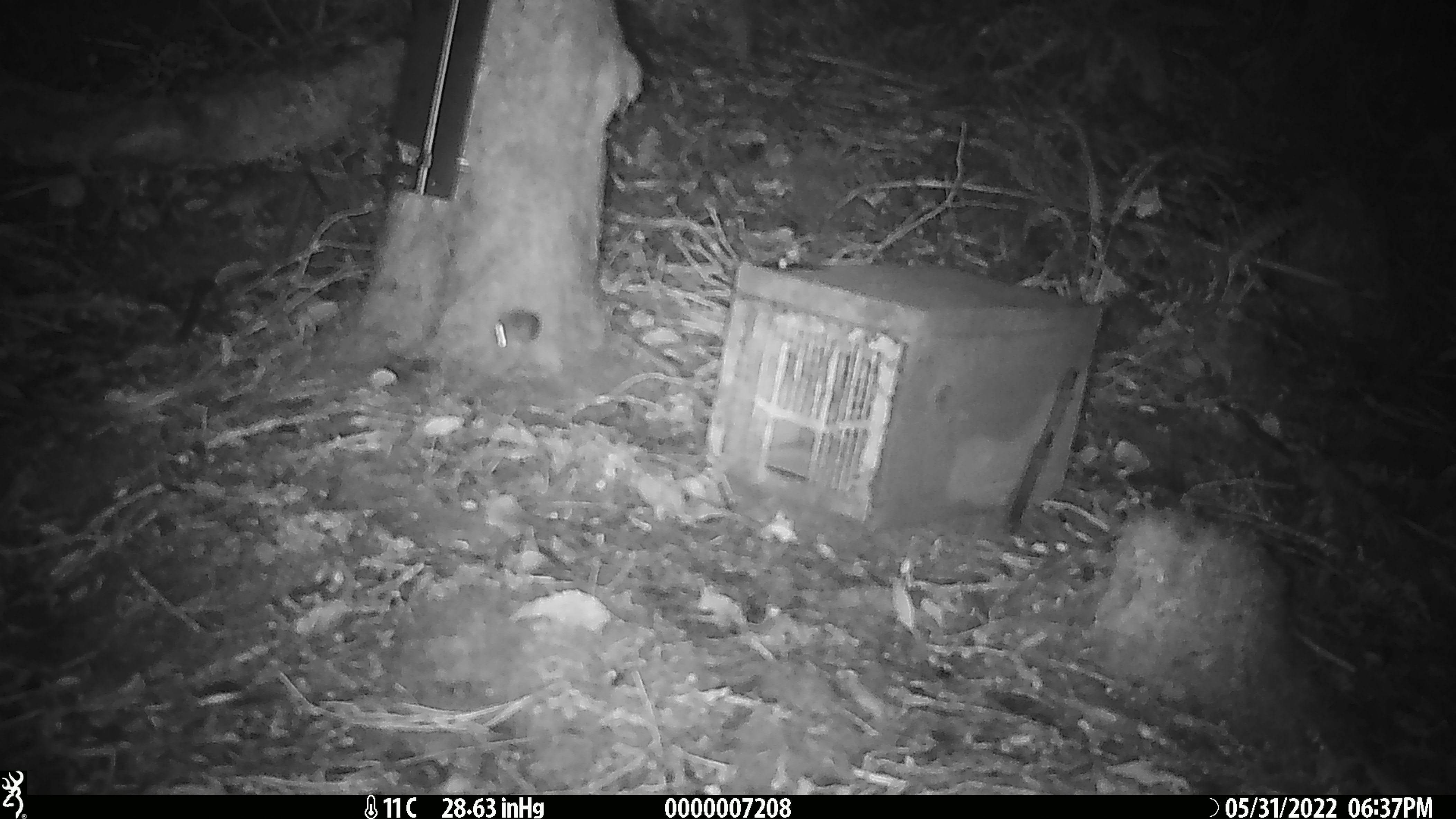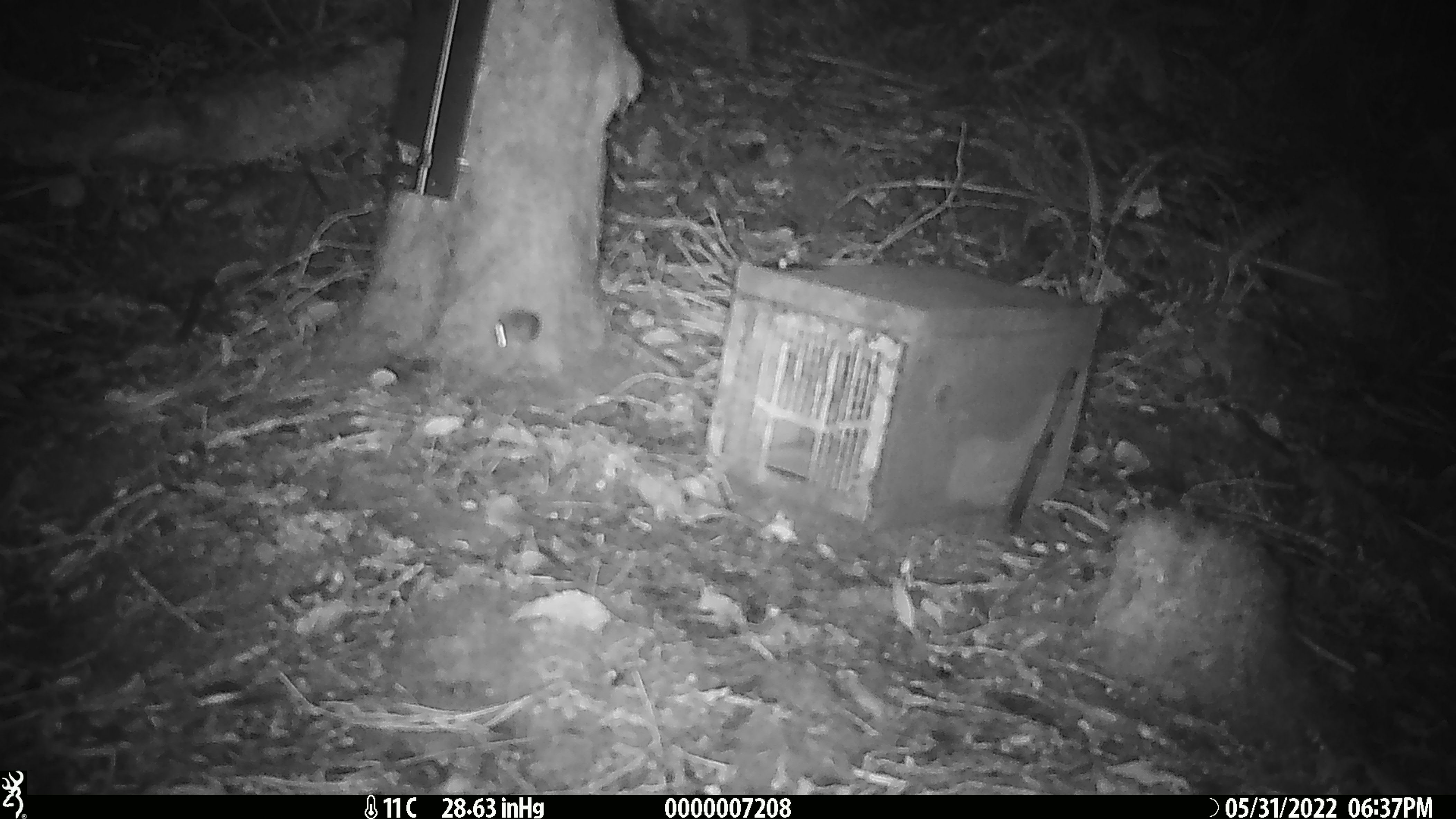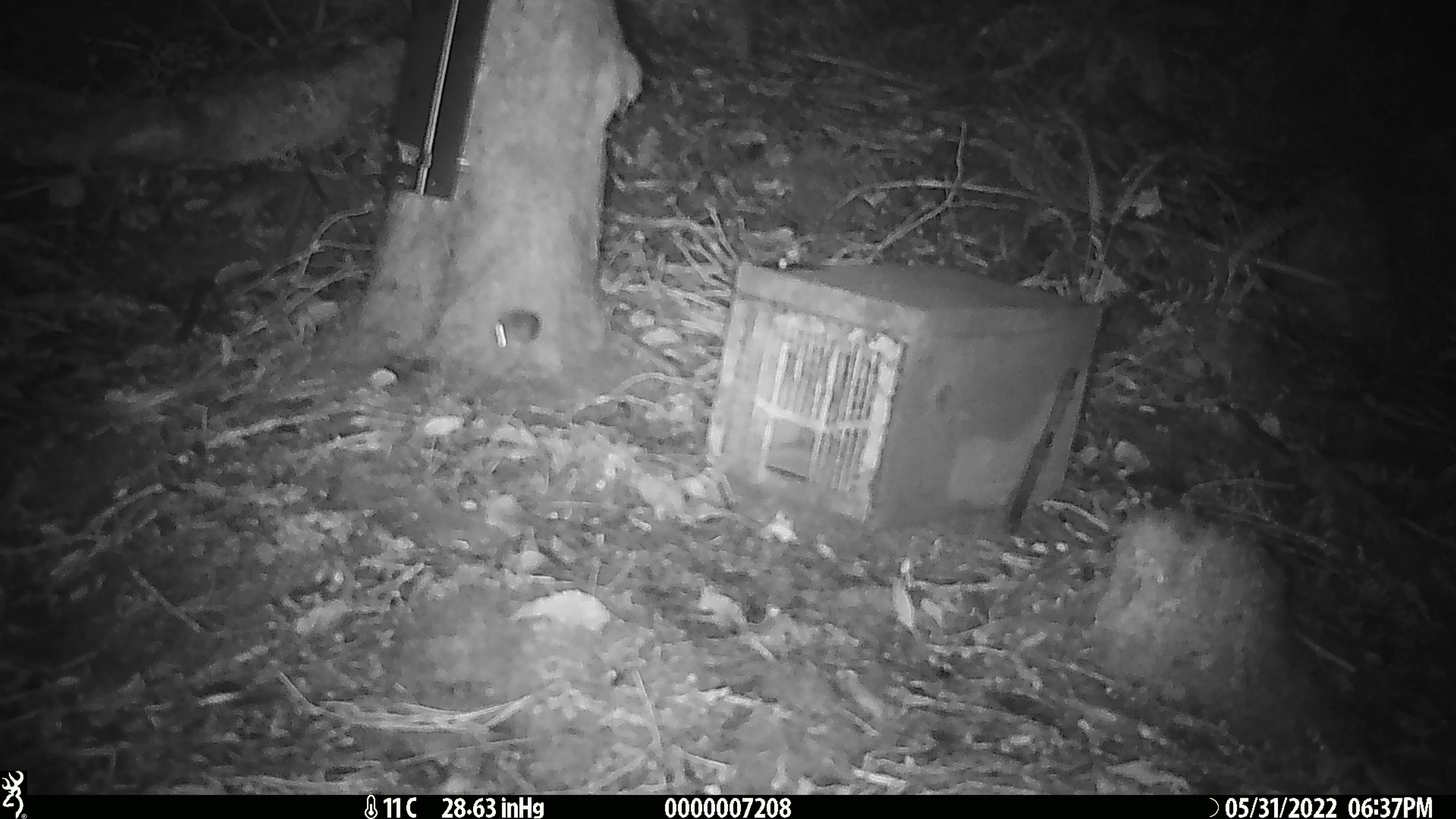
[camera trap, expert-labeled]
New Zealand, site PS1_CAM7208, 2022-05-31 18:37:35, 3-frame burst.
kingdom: Animalia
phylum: Chordata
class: Mammalia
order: Rodentia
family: Muridae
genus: Mus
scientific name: Mus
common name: mouse